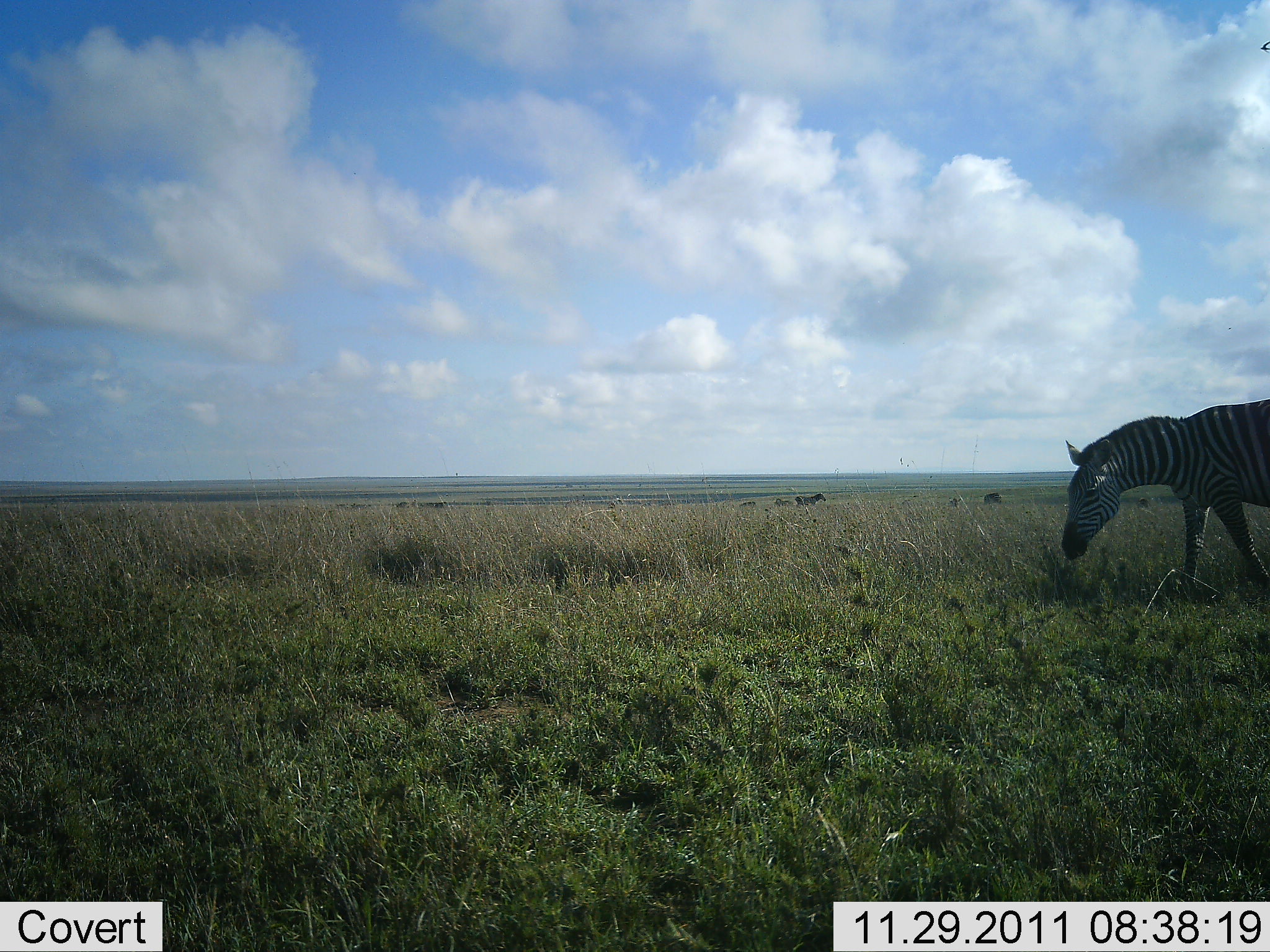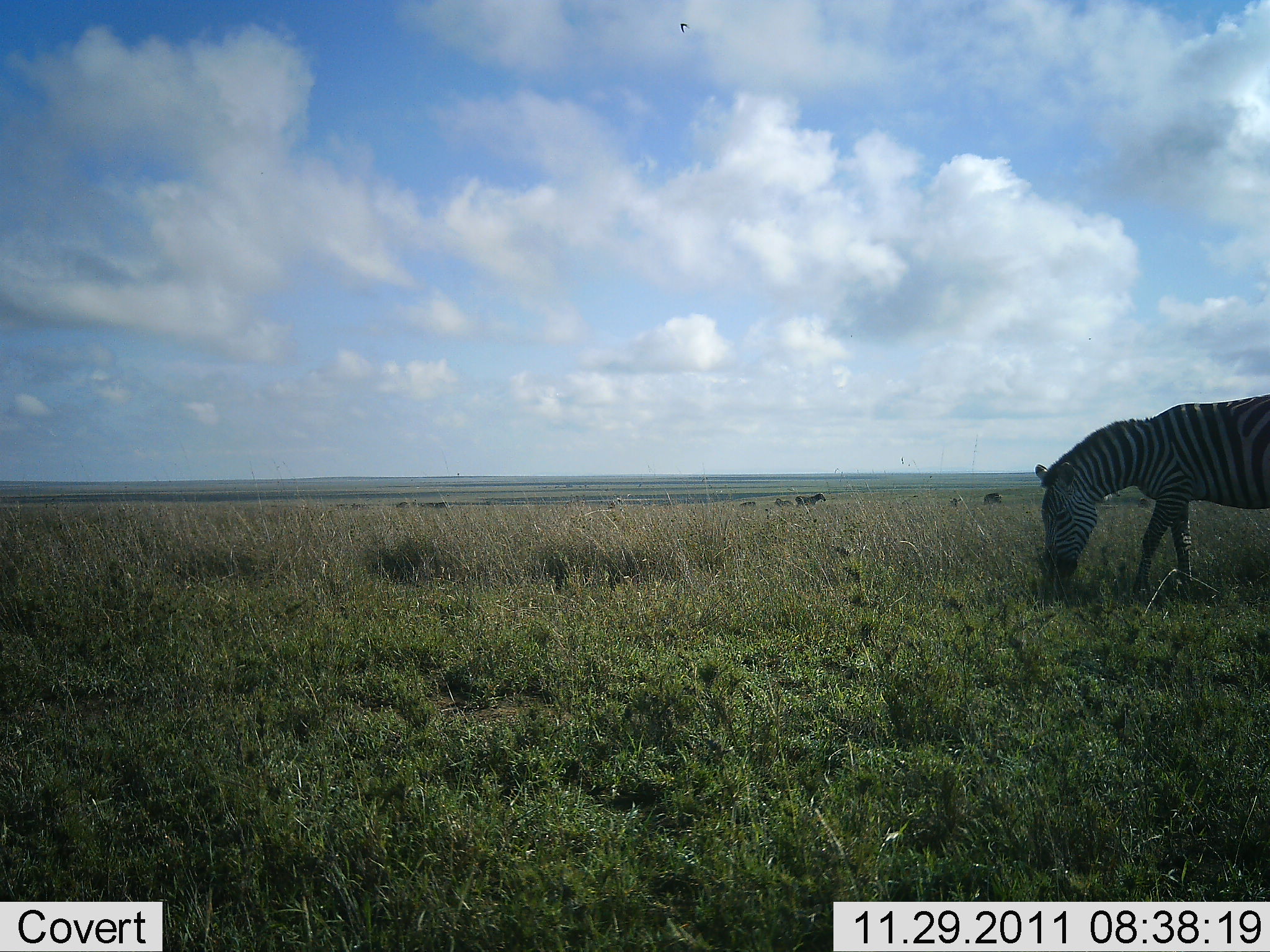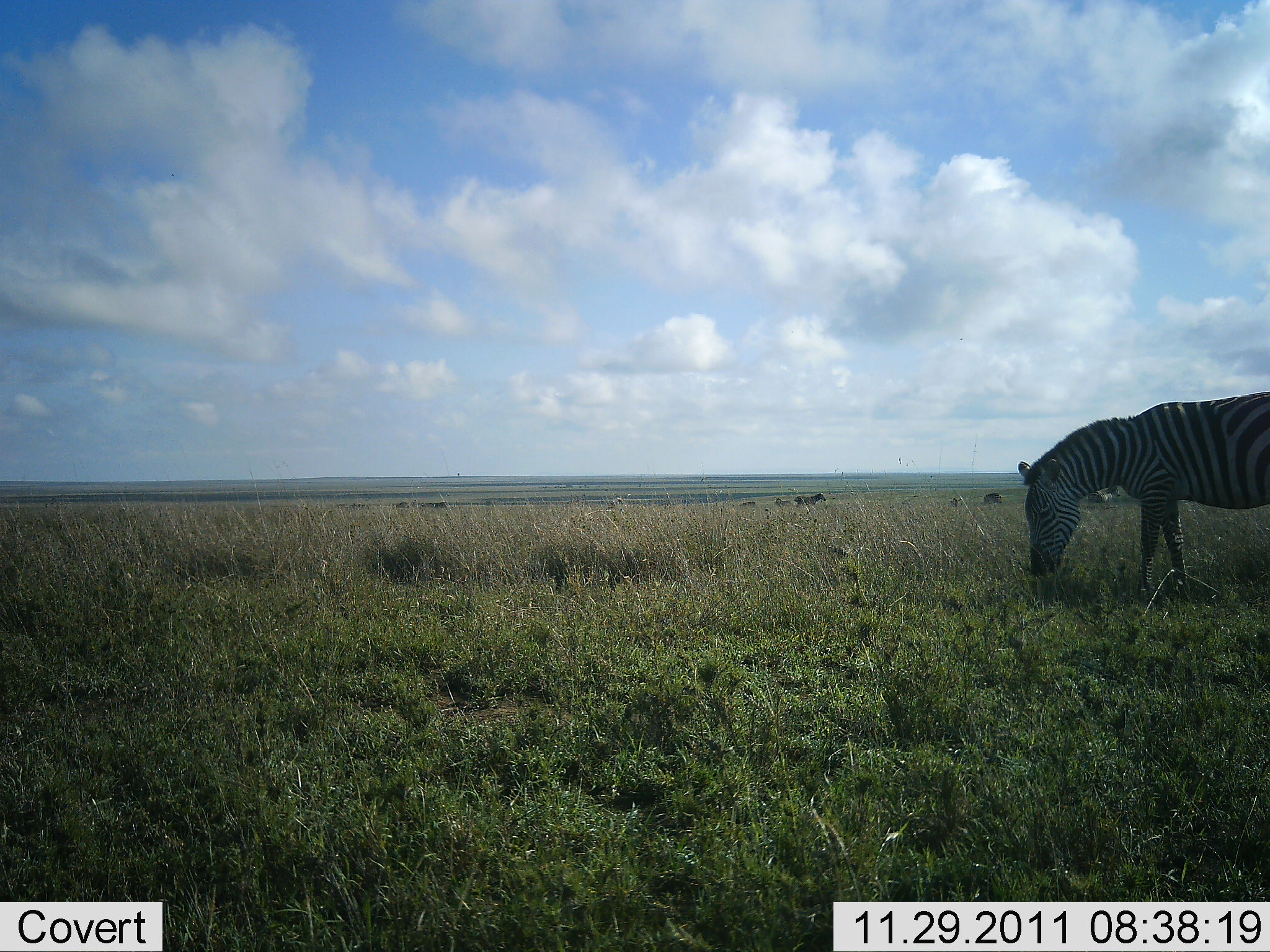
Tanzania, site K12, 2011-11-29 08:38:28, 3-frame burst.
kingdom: Animalia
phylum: Chordata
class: Mammalia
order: Perissodactyla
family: Equidae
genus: Equus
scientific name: Equus quagga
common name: plains zebra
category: zebra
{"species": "zebra (plains zebra) (Equus quagga)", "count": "1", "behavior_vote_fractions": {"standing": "17%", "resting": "0%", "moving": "42%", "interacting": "0%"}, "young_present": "0%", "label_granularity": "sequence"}